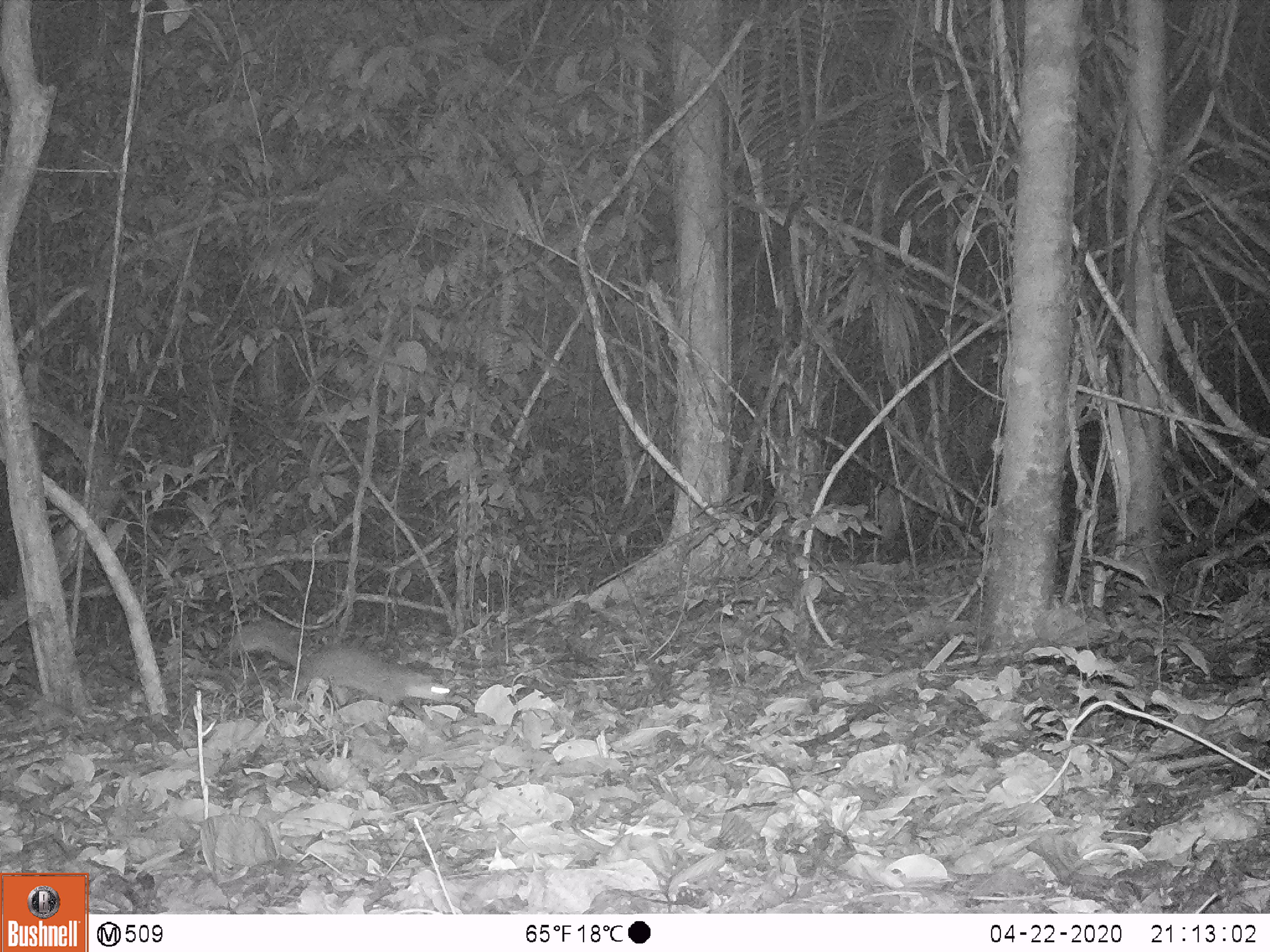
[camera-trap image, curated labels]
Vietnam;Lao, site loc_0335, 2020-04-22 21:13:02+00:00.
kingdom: Animalia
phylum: Chordata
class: Mammalia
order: Carnivora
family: Mustelidae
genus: Melogale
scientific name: Melogale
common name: ferret badger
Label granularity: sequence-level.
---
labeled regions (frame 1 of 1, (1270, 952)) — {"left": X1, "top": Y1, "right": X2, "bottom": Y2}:
ferret badger: {"left": 227, "top": 618, "right": 450, "bottom": 705}